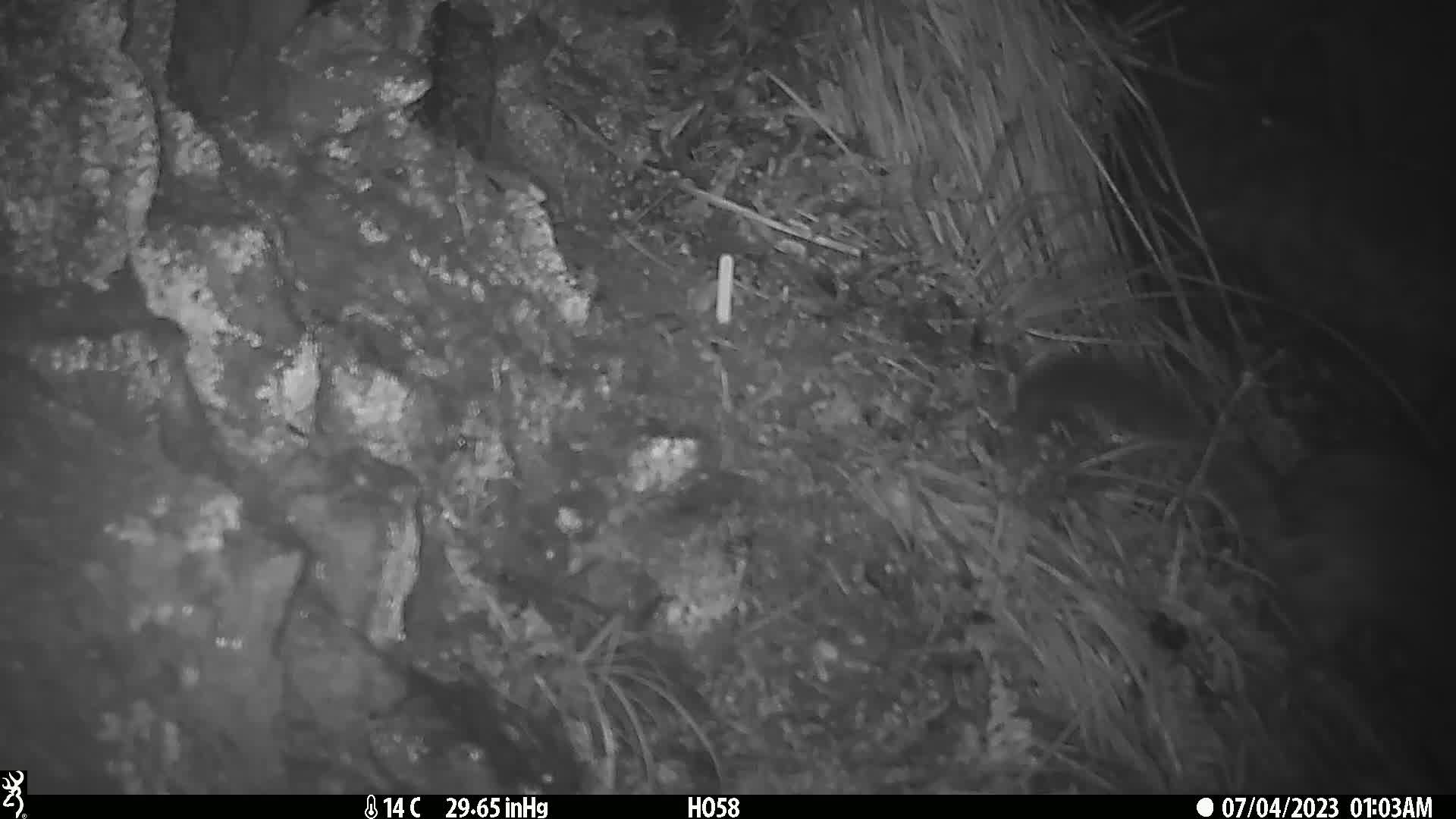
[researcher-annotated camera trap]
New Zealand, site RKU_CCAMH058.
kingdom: Animalia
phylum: Chordata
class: Mammalia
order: Diprotodontia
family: Phalangeridae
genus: Trichosurus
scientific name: Trichosurus vulpecula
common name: common brushtail possum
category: possum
Possum (common brushtail possum) (Trichosurus vulpecula).